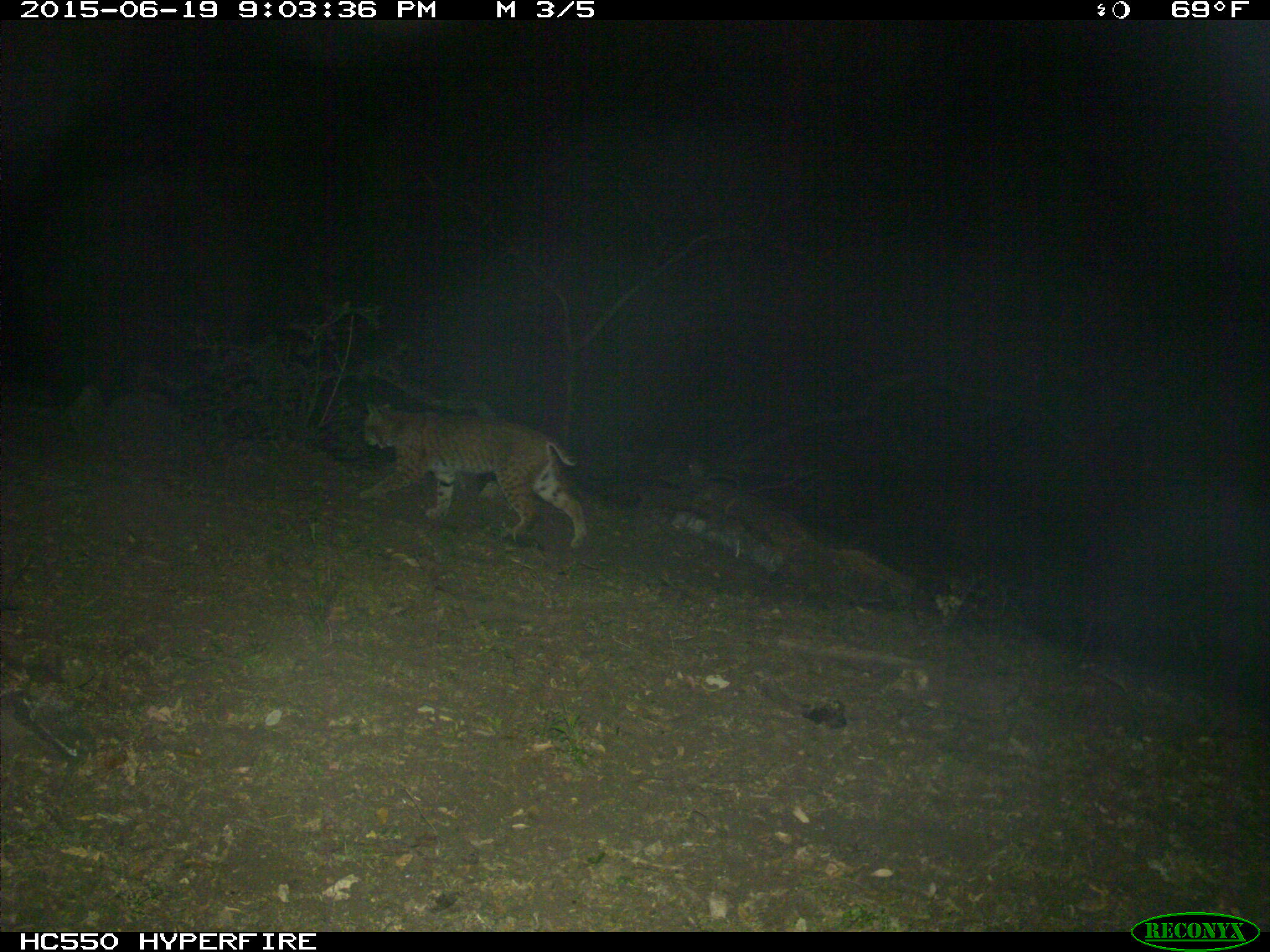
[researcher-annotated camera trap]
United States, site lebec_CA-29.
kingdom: Animalia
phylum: Chordata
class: Mammalia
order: Carnivora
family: Felidae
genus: Lynx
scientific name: Lynx rufus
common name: bobcat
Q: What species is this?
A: Lynx rufus (bobcat).